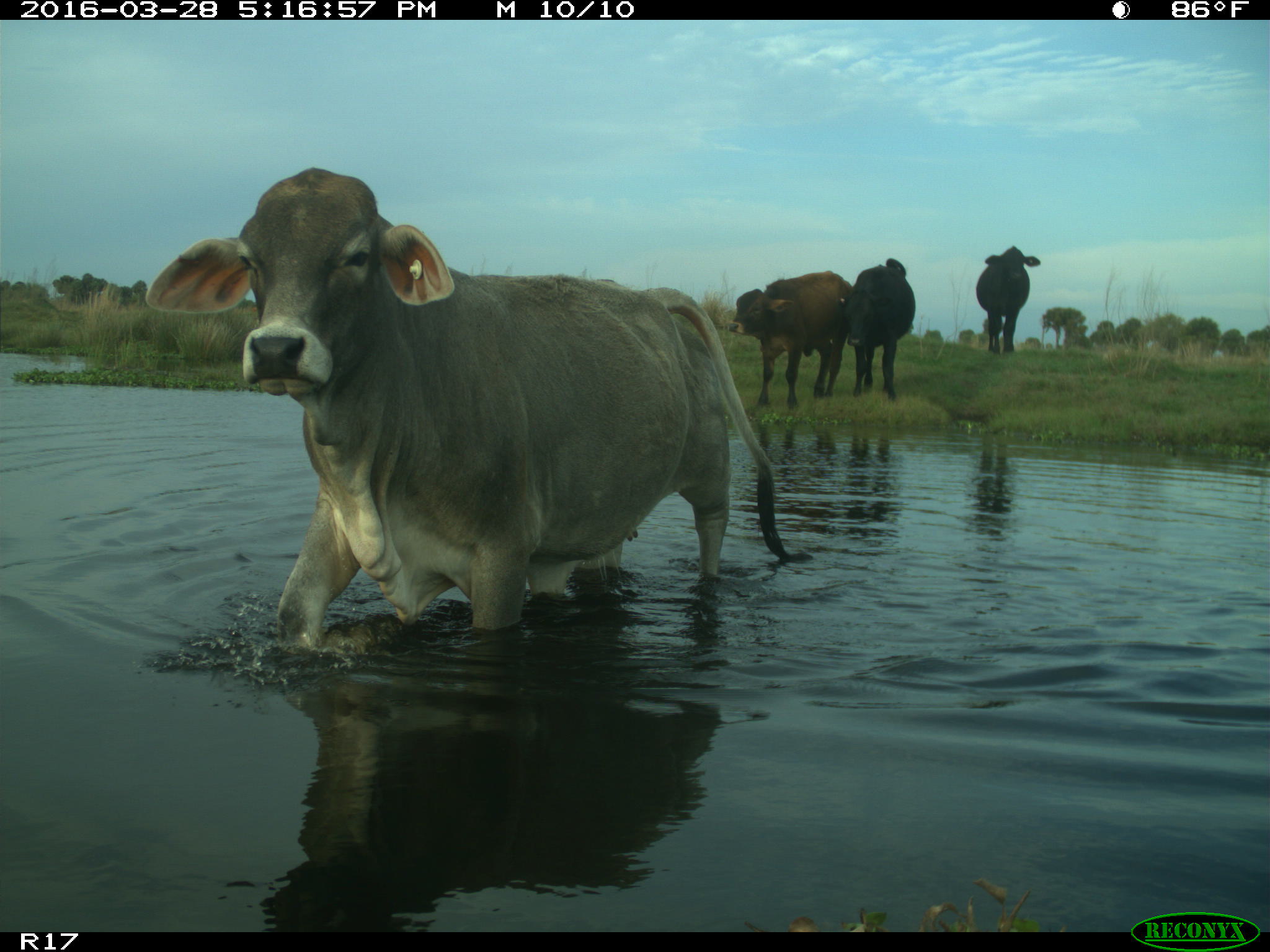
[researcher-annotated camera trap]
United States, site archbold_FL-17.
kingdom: Animalia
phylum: Chordata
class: Mammalia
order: Artiodactyla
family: Bovidae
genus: Bos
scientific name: Bos taurus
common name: domestic cow